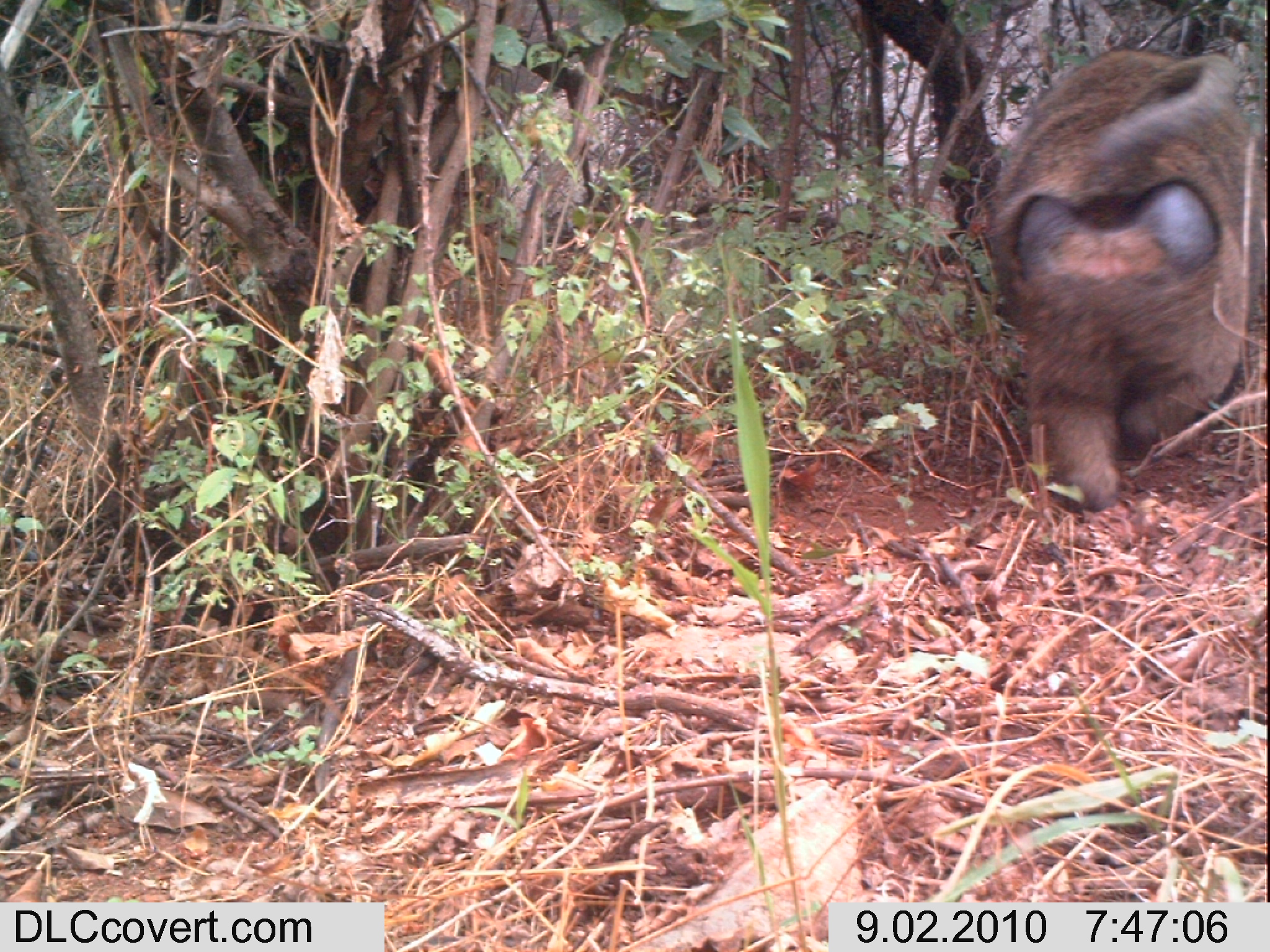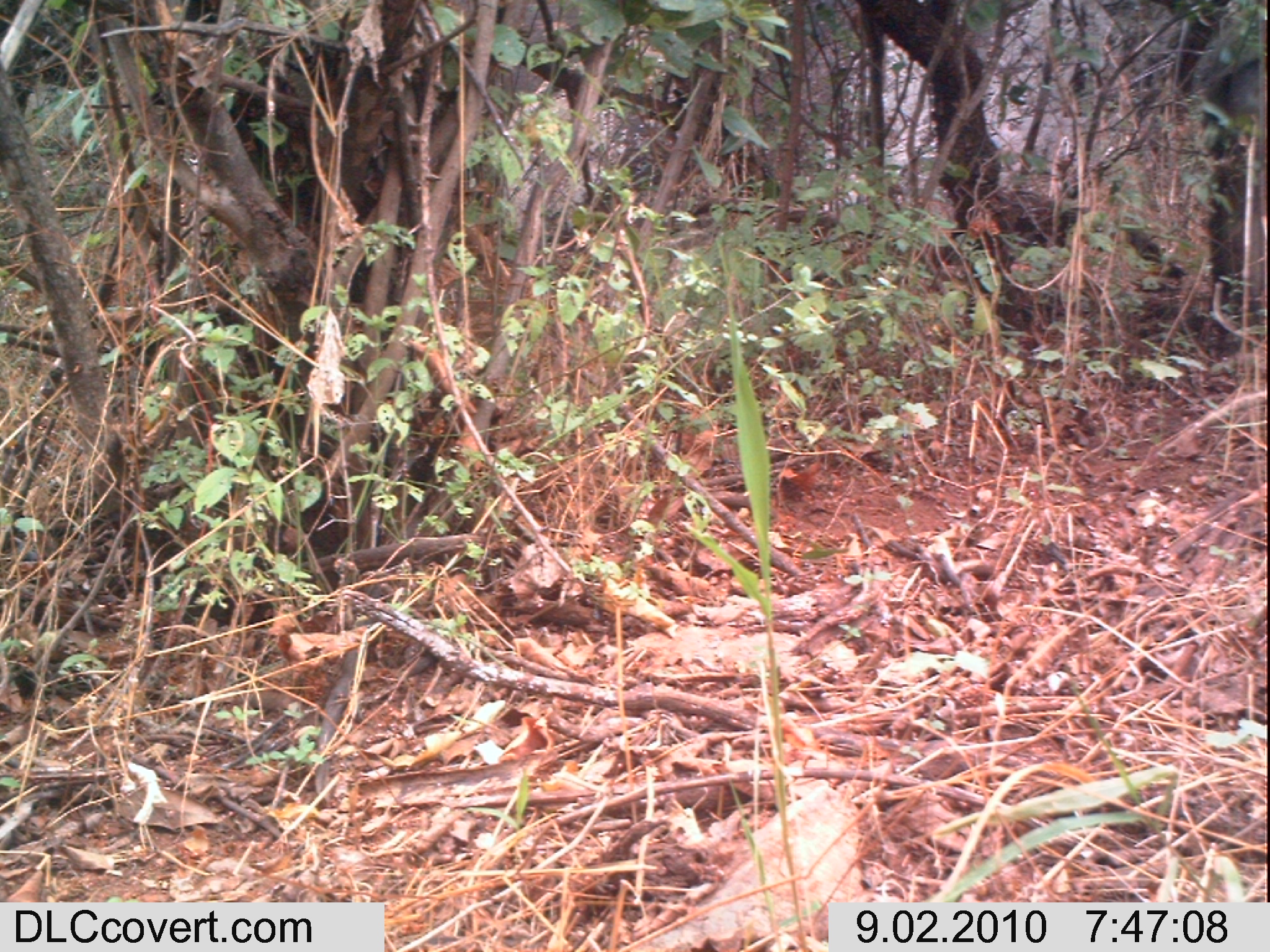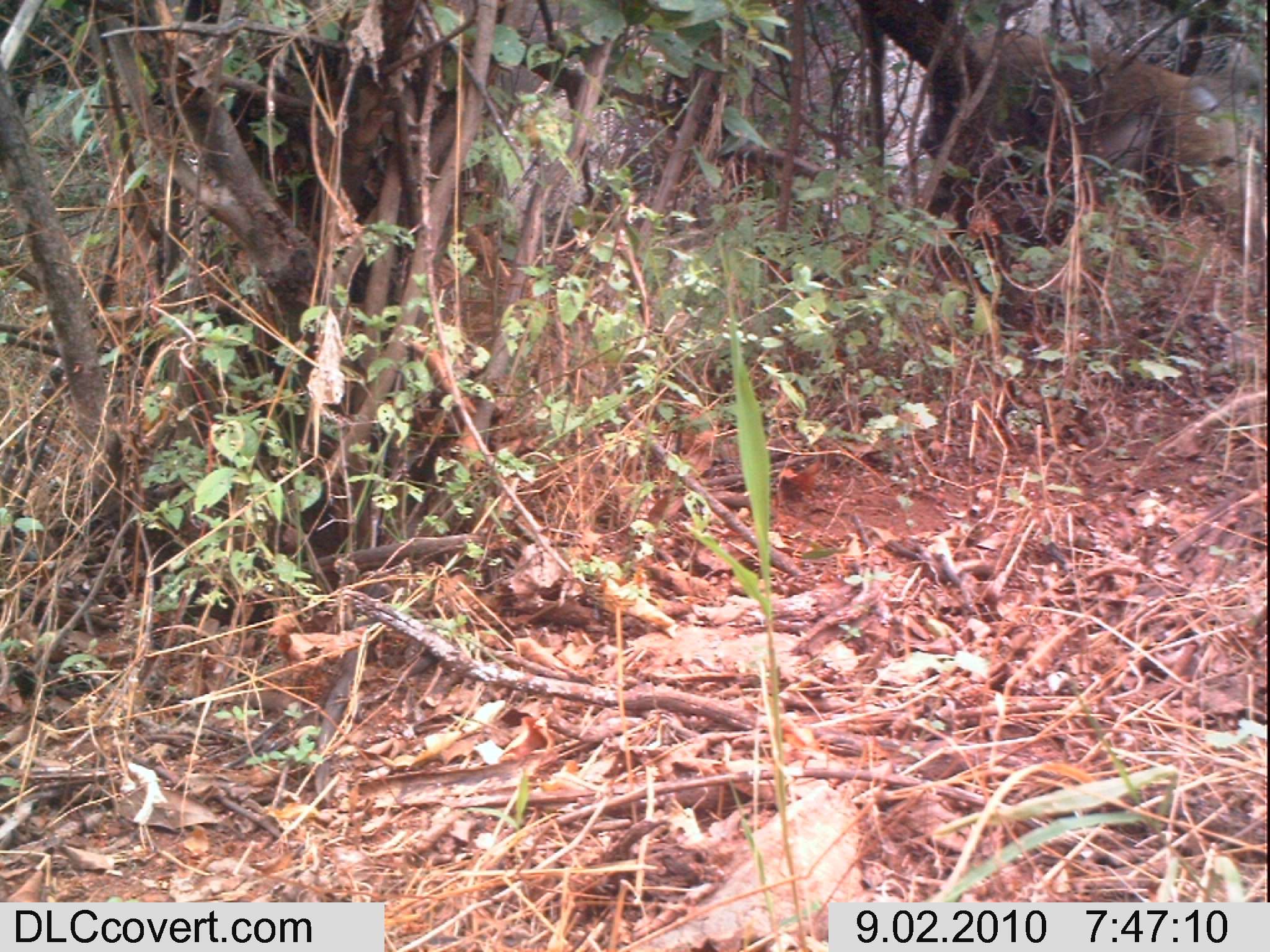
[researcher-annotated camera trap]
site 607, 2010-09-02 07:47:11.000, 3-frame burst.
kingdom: Animalia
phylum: Chordata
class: Mammalia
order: Primates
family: Cercopithecidae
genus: Papio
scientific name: Papio anubis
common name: olive baboon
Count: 1.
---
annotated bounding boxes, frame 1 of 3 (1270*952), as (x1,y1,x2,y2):
papio anubis: (977,45,1261,505)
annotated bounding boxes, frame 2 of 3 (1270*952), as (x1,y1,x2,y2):
papio anubis: (996,186,1189,281)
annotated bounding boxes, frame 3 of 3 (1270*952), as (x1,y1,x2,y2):
papio anubis: (916,14,1261,221)